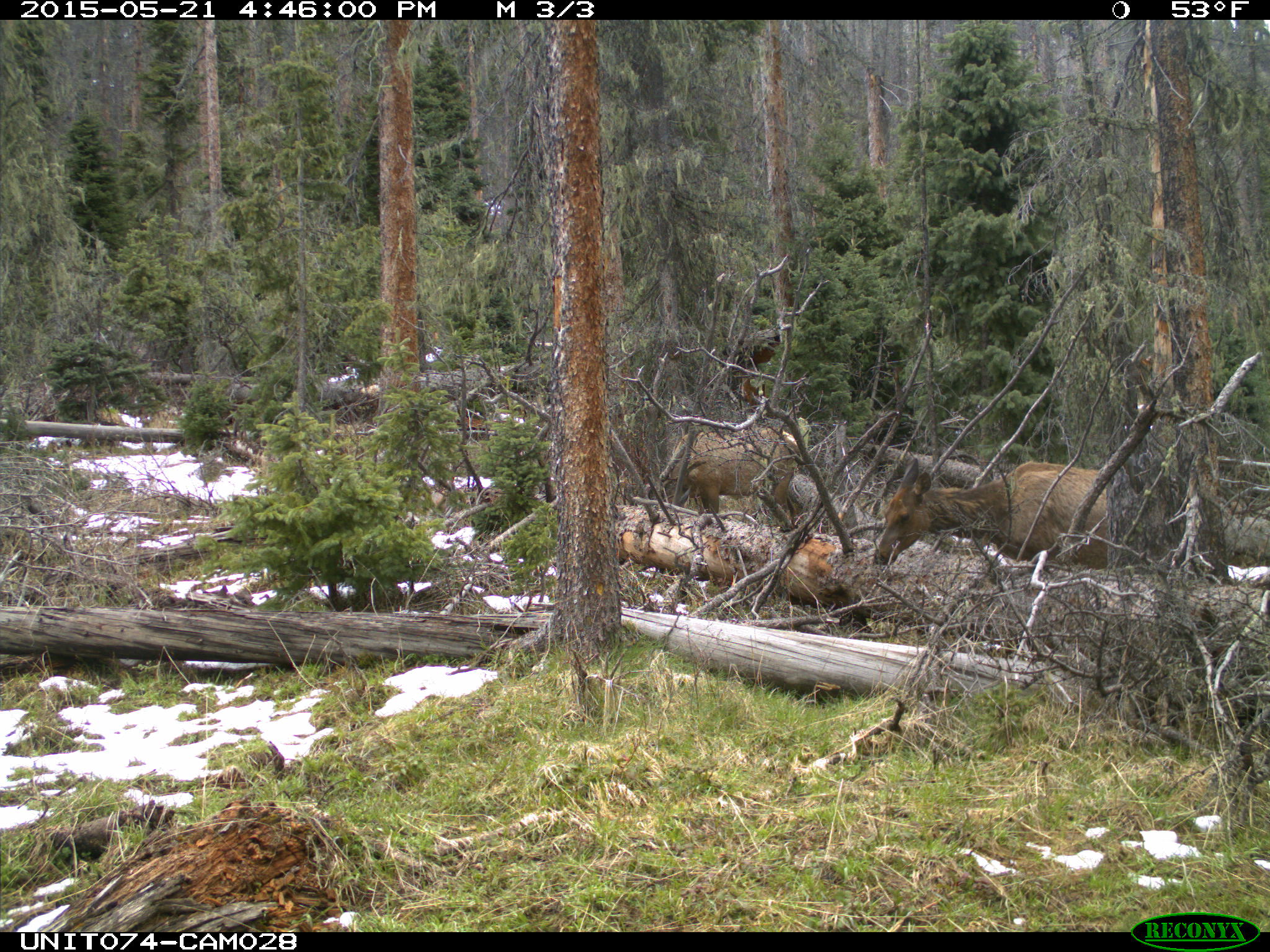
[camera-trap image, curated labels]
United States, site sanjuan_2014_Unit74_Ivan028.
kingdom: Animalia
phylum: Chordata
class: Mammalia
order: Artiodactyla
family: Cervidae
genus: Cervus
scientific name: Cervus elaphus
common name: red deer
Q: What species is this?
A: Cervus elaphus (red deer).